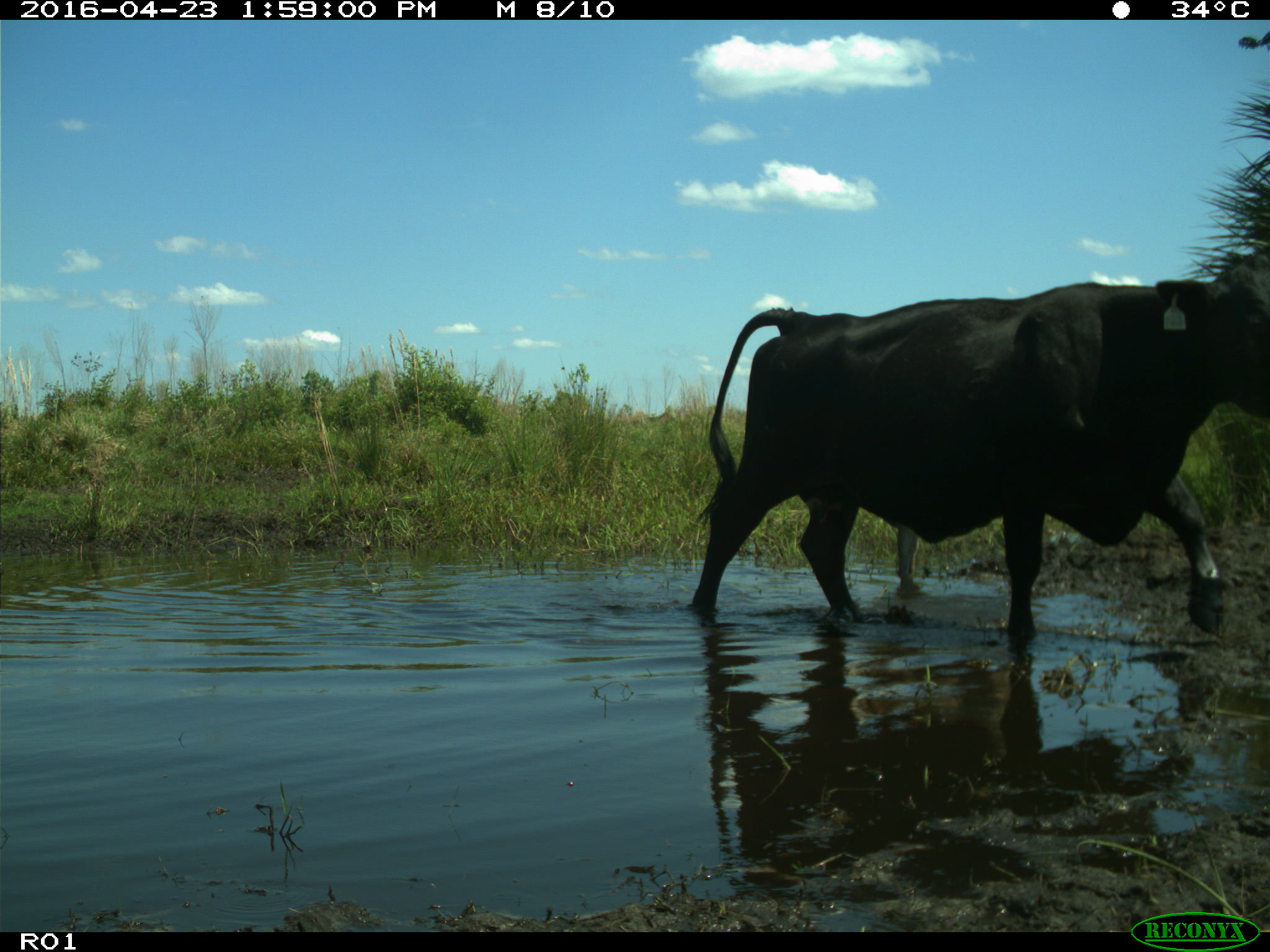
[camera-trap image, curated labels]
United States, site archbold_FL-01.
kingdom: Animalia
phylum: Chordata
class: Mammalia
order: Artiodactyla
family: Bovidae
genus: Bos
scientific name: Bos taurus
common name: domestic cow